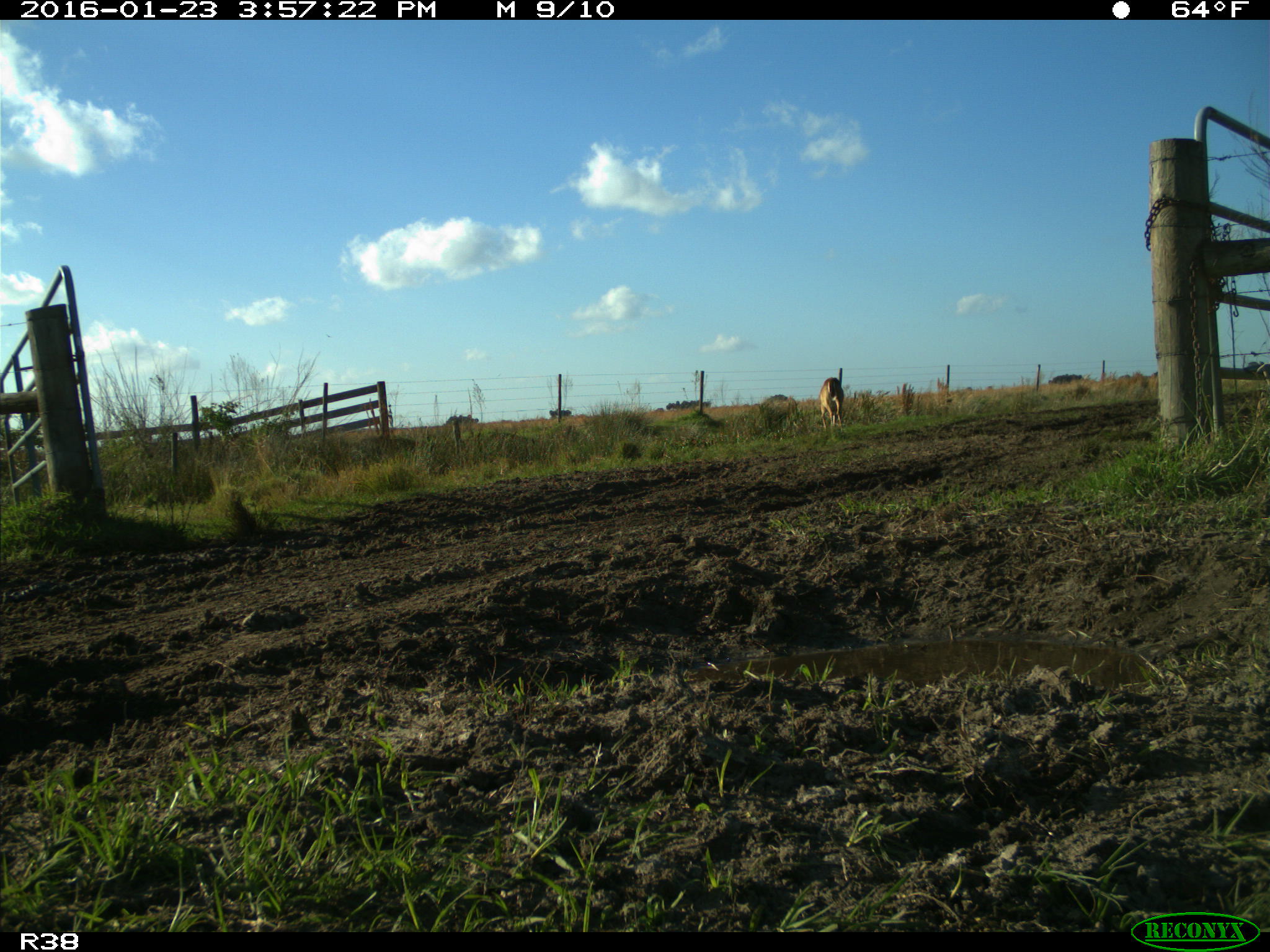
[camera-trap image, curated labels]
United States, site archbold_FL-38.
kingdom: Animalia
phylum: Chordata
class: Mammalia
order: Artiodactyla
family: Cervidae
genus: Odocoileus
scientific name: Odocoileus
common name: deer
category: unidentified deer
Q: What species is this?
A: Unidentified deer (deer) (Odocoileus).